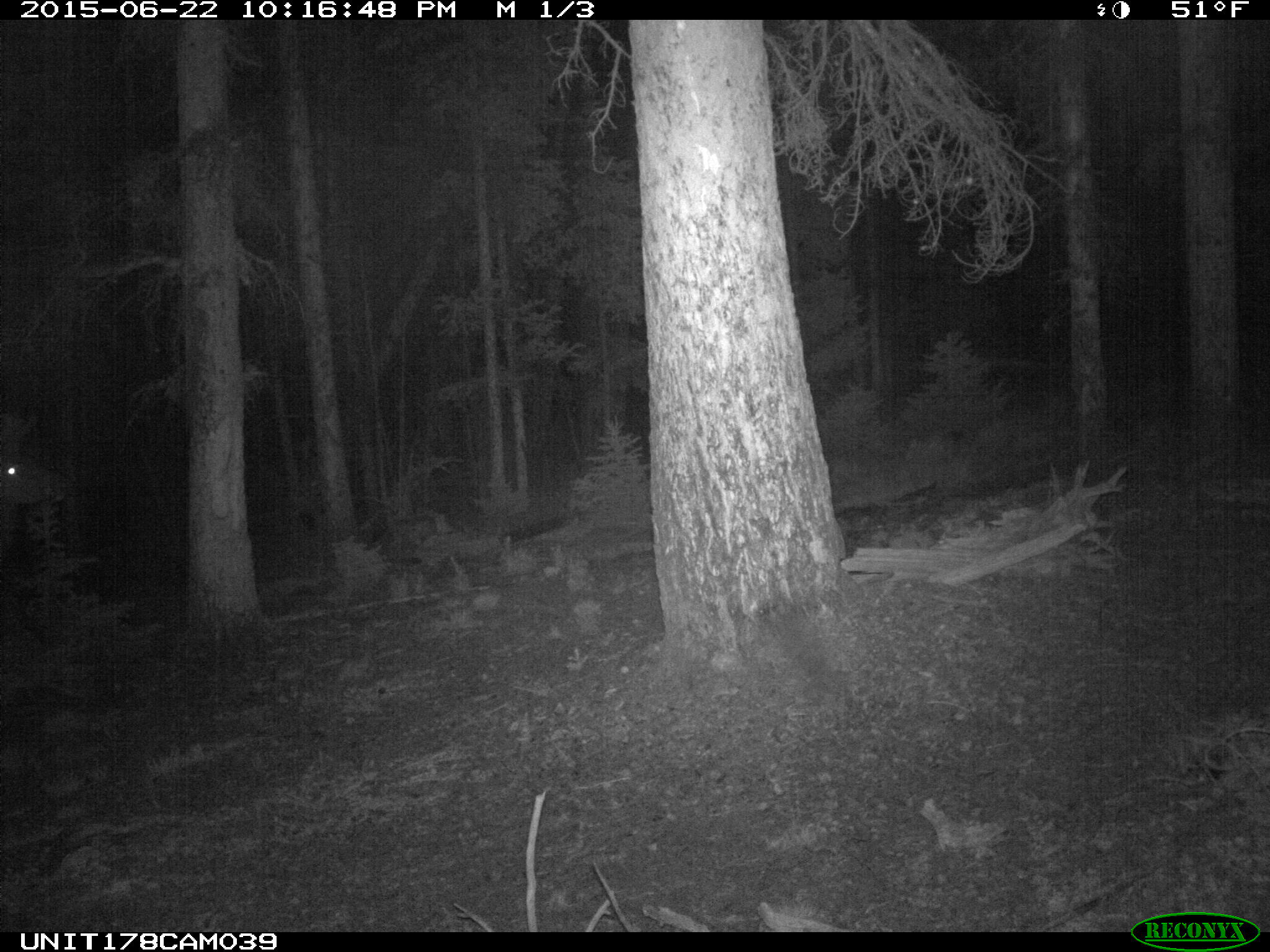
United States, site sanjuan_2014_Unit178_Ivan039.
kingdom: Animalia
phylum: Chordata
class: Mammalia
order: Artiodactyla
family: Cervidae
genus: Cervus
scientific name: Cervus elaphus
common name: red deer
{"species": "Cervus elaphus (red deer)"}